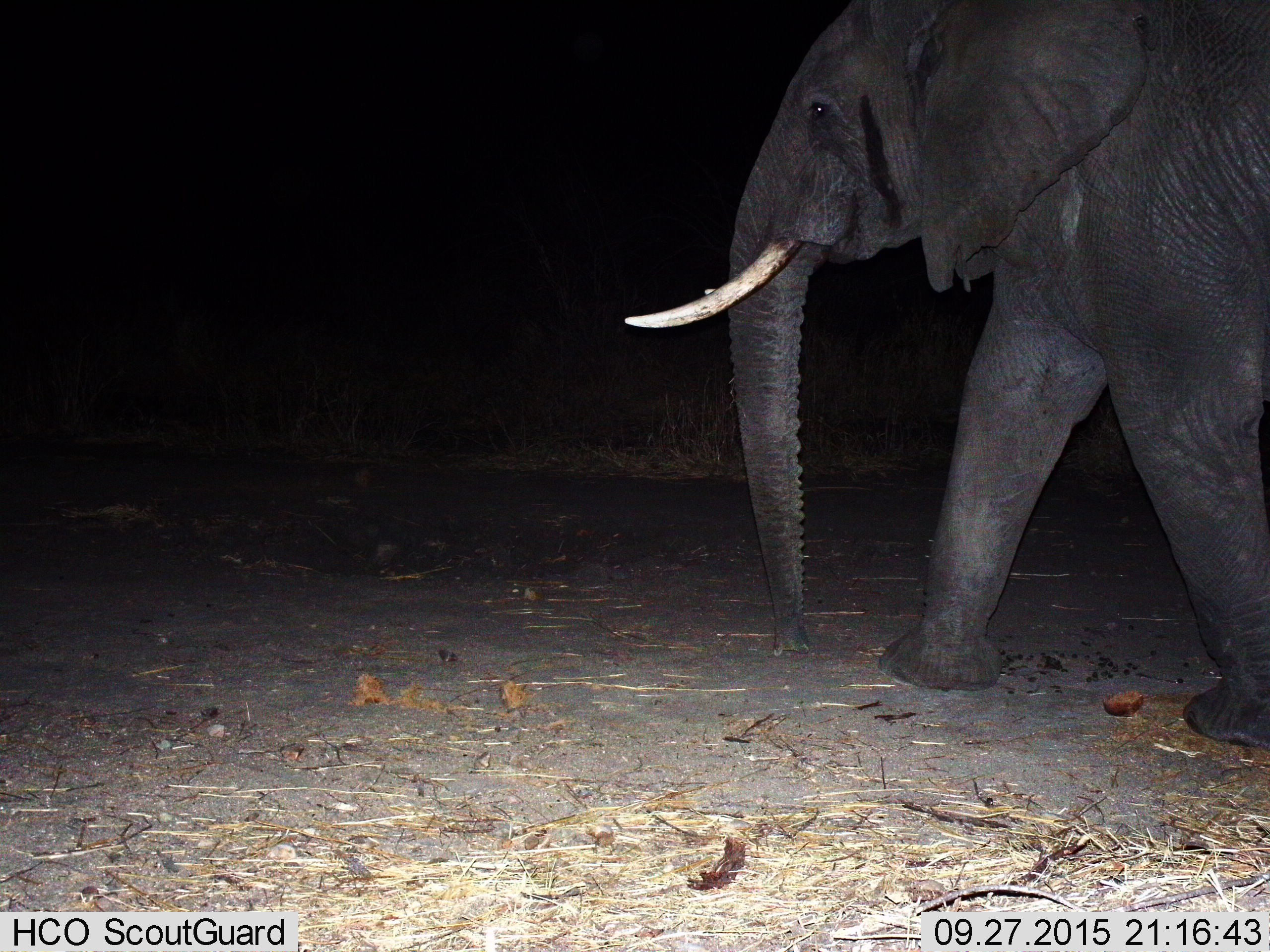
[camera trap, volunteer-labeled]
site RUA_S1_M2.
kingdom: Animalia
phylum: Chordata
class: Mammalia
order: Proboscidea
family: Elephantidae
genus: Loxodonta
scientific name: Loxodonta africana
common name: african bush elephant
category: elephant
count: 1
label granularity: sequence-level